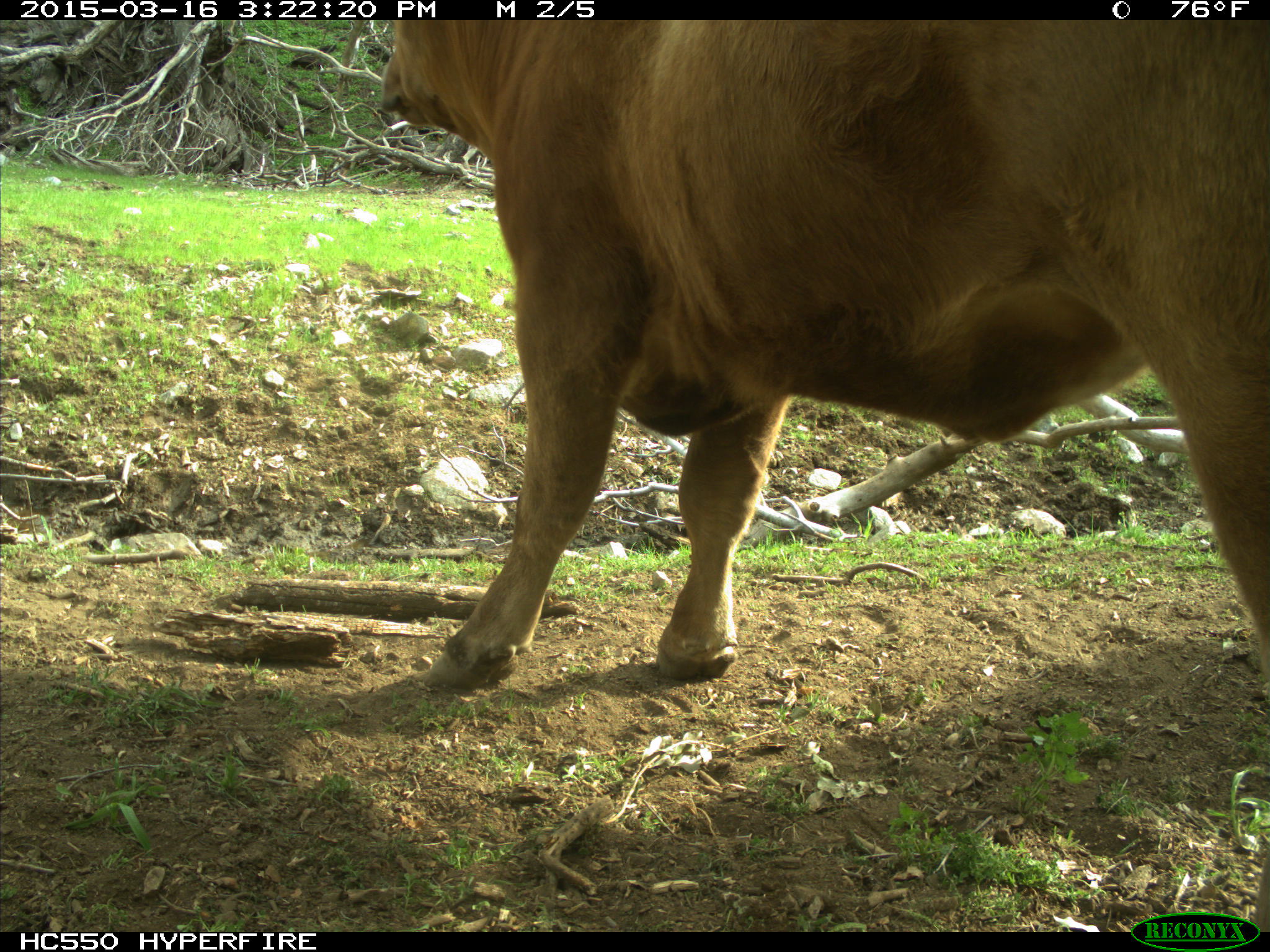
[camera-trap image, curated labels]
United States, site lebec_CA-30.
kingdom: Animalia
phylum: Chordata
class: Mammalia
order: Artiodactyla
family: Bovidae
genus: Bos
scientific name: Bos taurus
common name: domestic cow